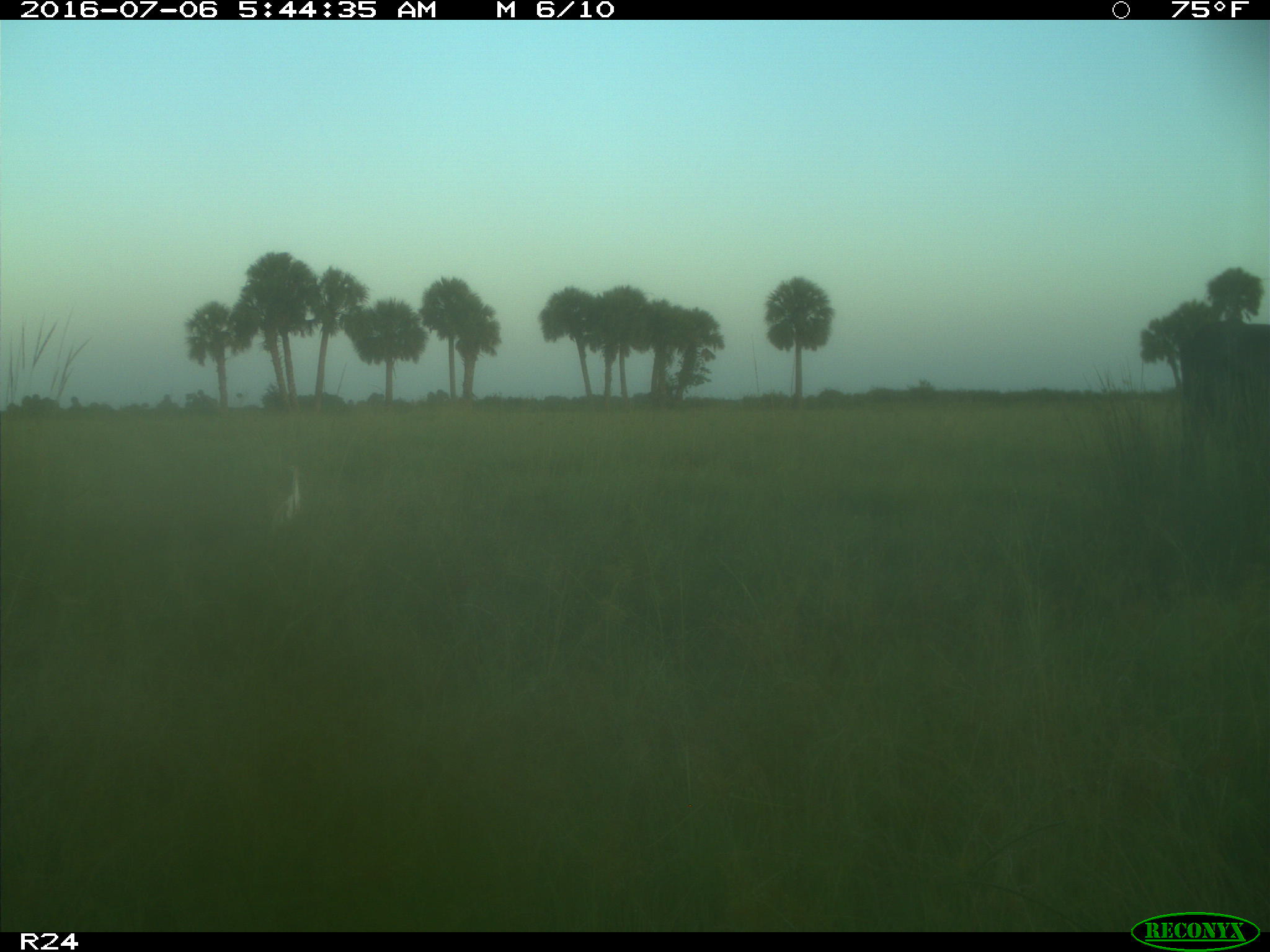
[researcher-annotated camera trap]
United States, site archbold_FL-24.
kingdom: Animalia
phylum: Chordata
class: Mammalia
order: Artiodactyla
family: Bovidae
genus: Bos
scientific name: Bos taurus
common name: domestic cow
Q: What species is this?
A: Bos taurus (domestic cow).